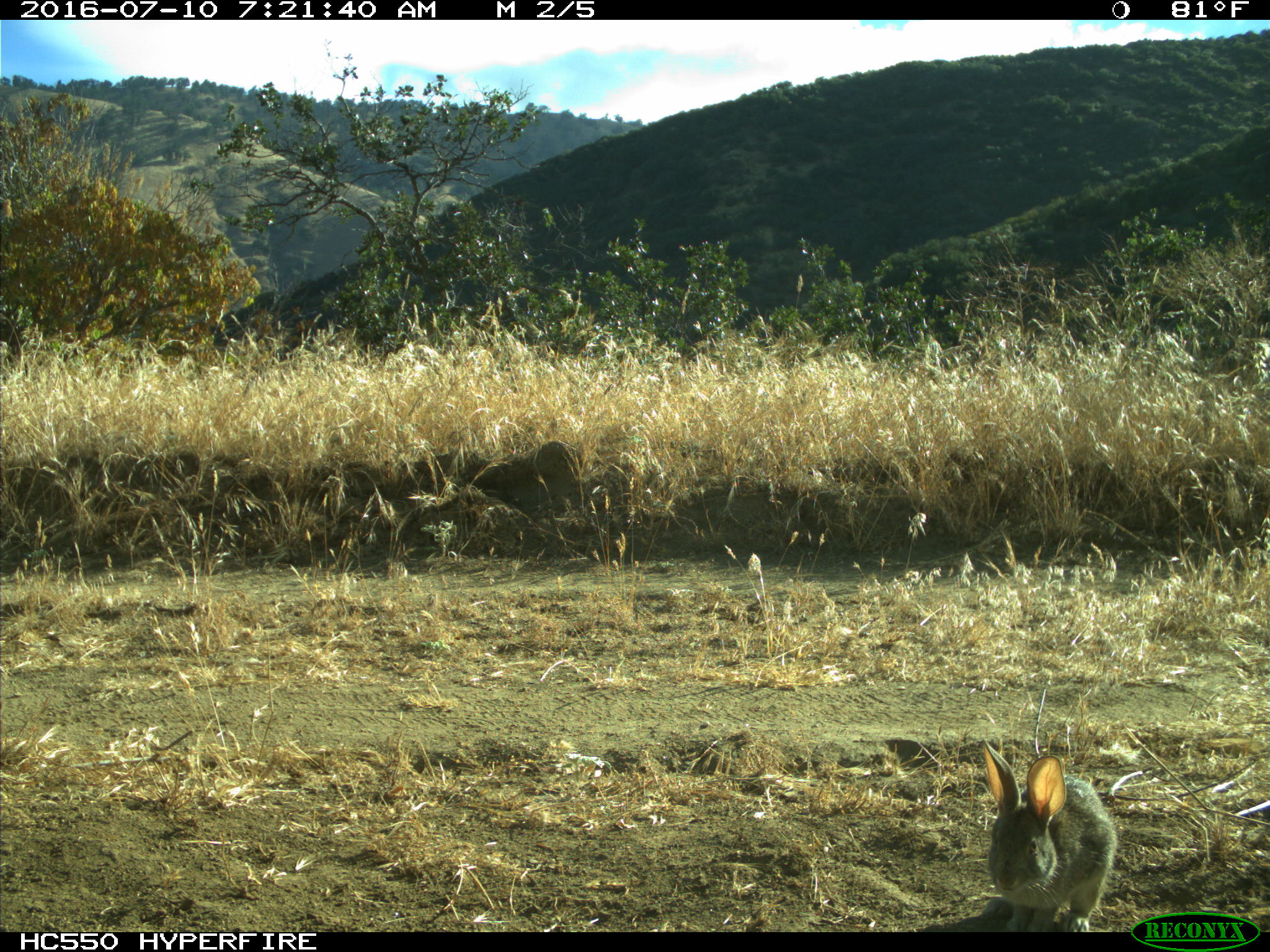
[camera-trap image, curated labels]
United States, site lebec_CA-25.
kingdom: Animalia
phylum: Chordata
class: Mammalia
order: Lagomorpha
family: Leporidae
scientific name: Leporidae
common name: rabbits and hares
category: unidentified rabbit